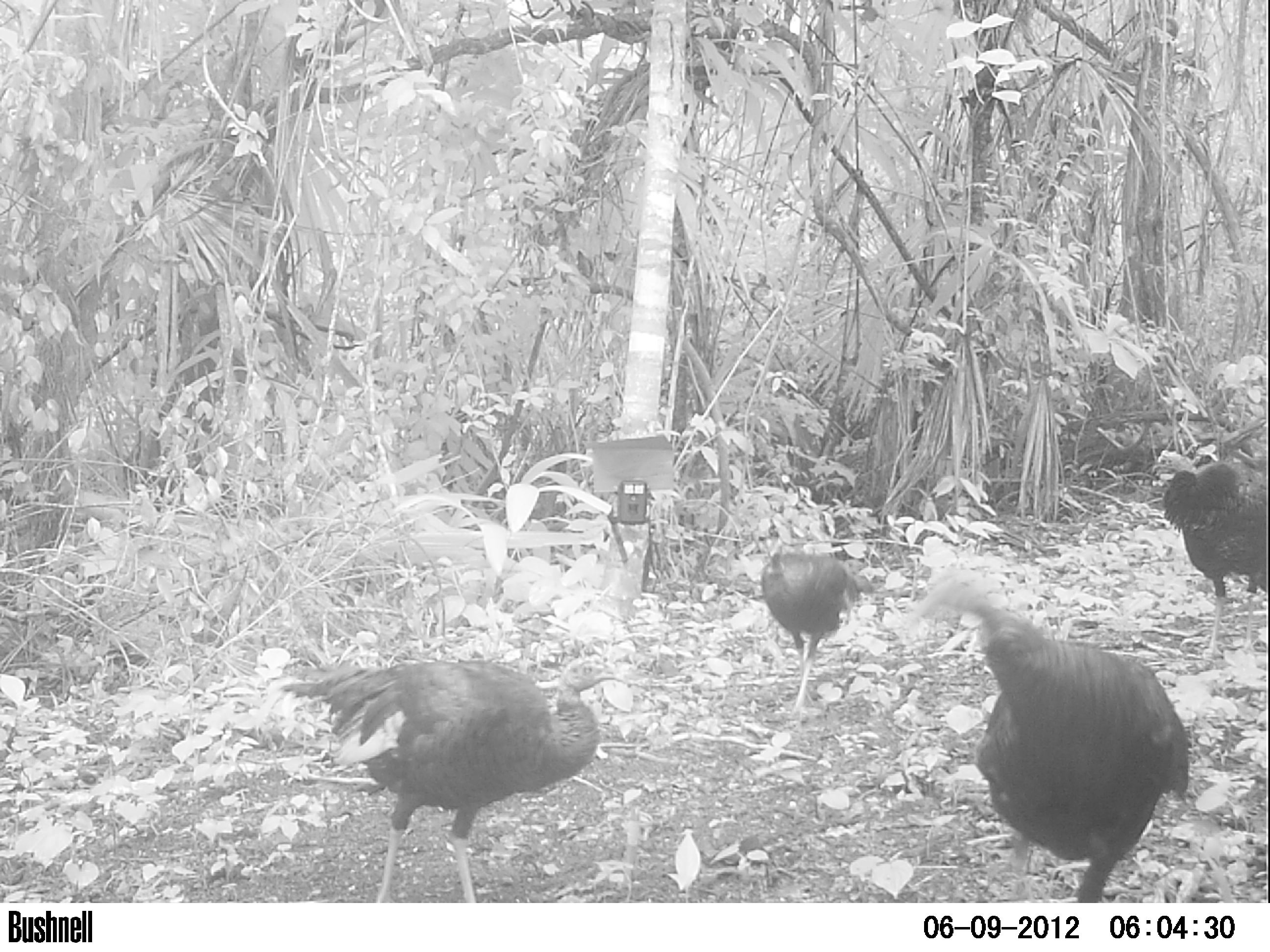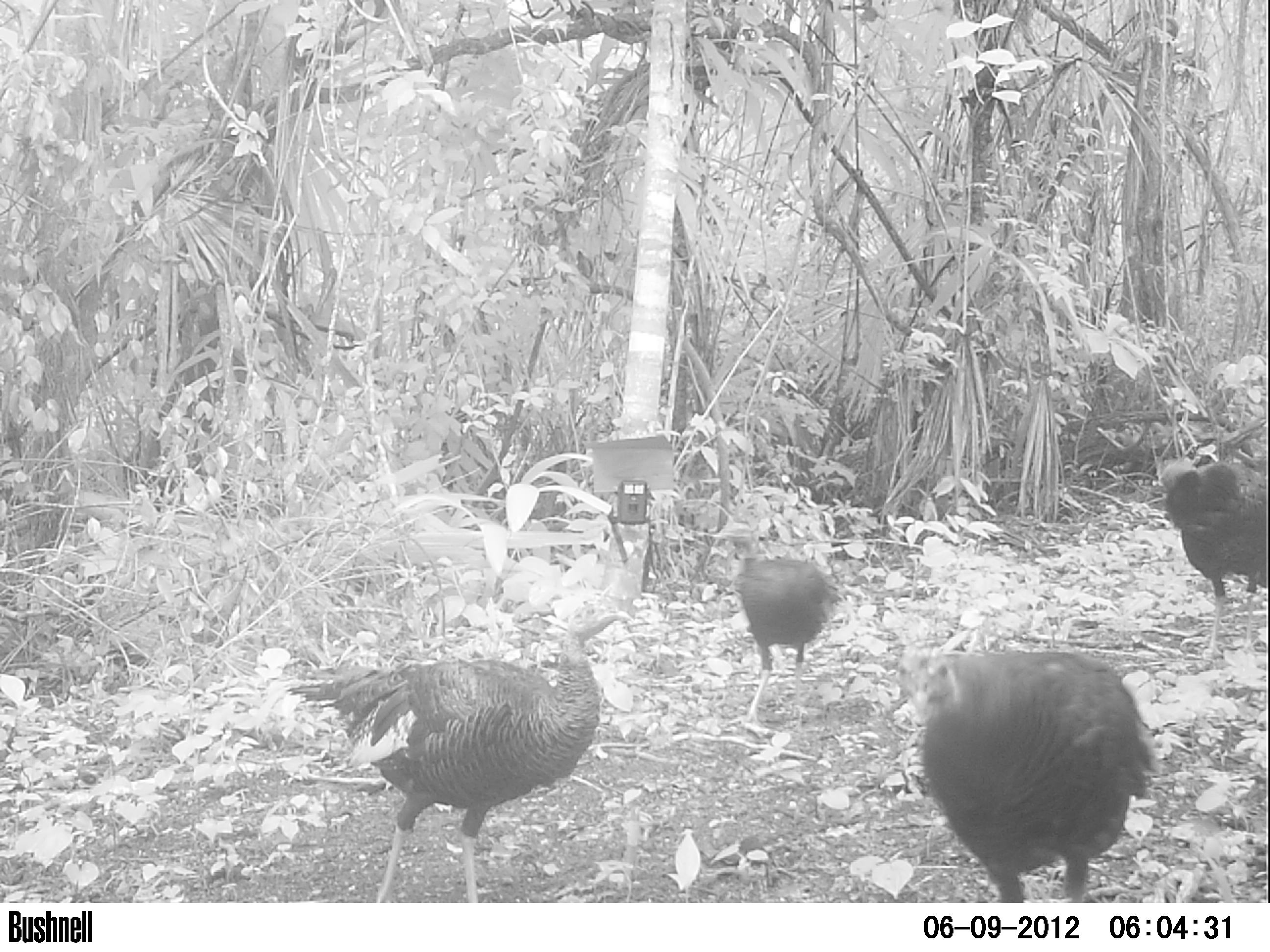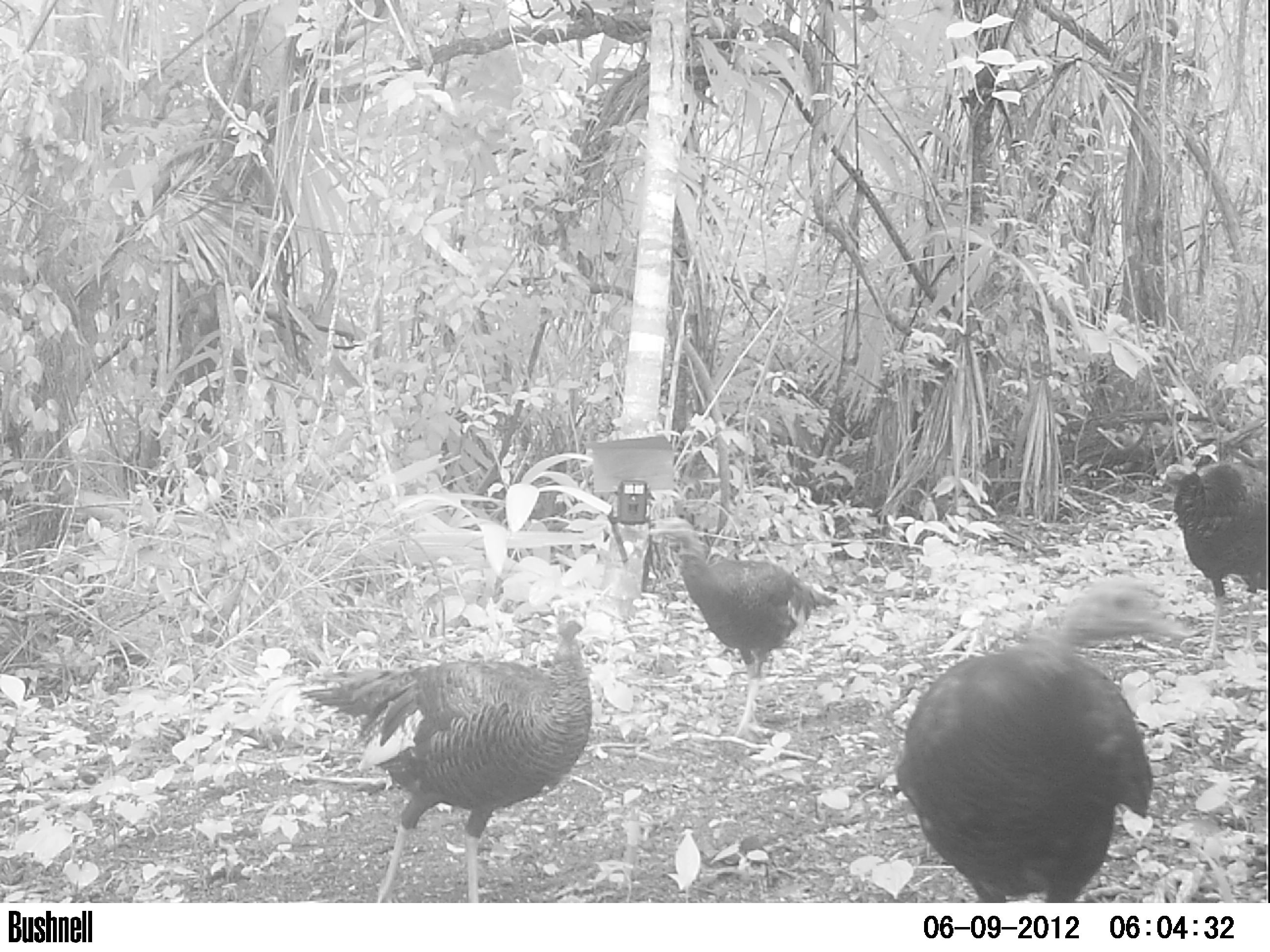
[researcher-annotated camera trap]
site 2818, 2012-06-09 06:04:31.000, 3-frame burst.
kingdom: Animalia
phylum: Chordata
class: Aves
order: Galliformes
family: Phasianidae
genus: Meleagris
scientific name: Meleagris ocellata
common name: ocellated turkey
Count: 4.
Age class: adult.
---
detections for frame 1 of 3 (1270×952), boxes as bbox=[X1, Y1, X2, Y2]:
meleagris ocellata: bbox=[899, 566, 1191, 902]; bbox=[276, 655, 628, 903]; bbox=[1151, 449, 1268, 657]; bbox=[759, 517, 875, 722]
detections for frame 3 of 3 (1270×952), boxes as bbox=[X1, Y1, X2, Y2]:
meleagris ocellata: bbox=[891, 576, 1194, 902]; bbox=[297, 594, 593, 902]; bbox=[648, 514, 838, 745]; bbox=[1151, 452, 1268, 658]